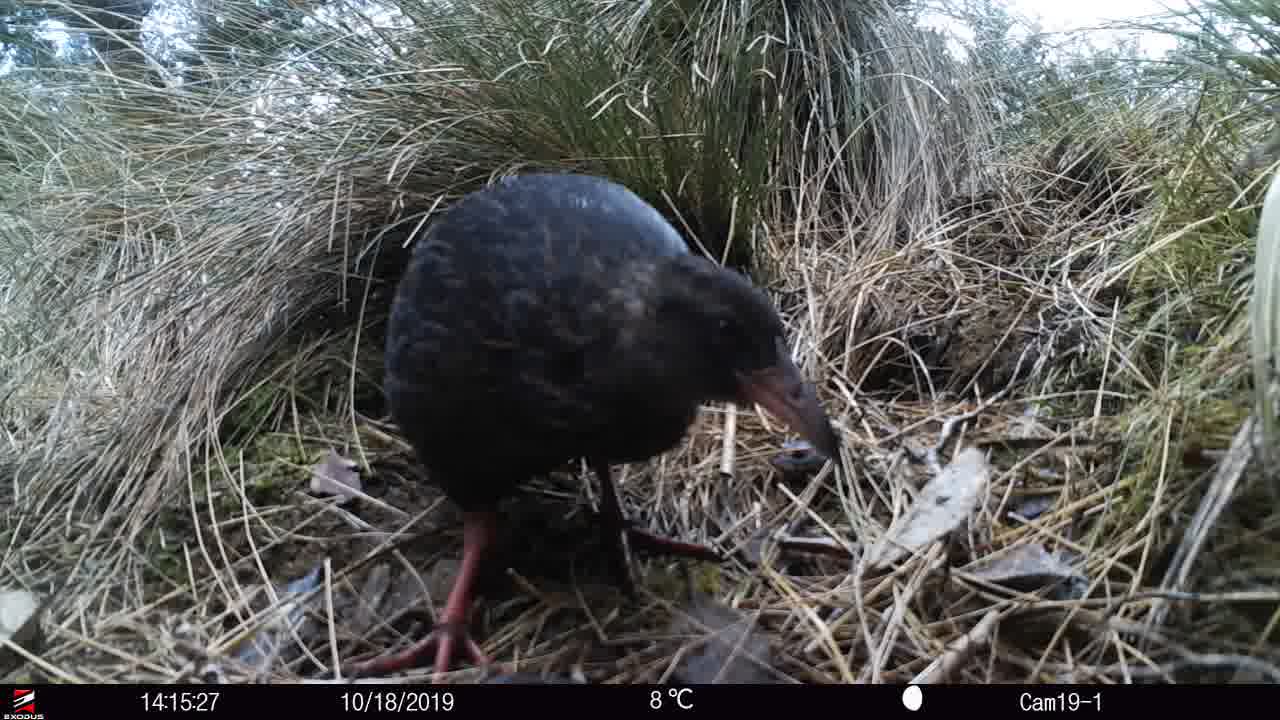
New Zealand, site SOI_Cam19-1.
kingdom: Animalia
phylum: Chordata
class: Aves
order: Gruiformes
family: Rallidae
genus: Gallirallus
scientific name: Gallirallus australis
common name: weka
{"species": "weka (Gallirallus australis)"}